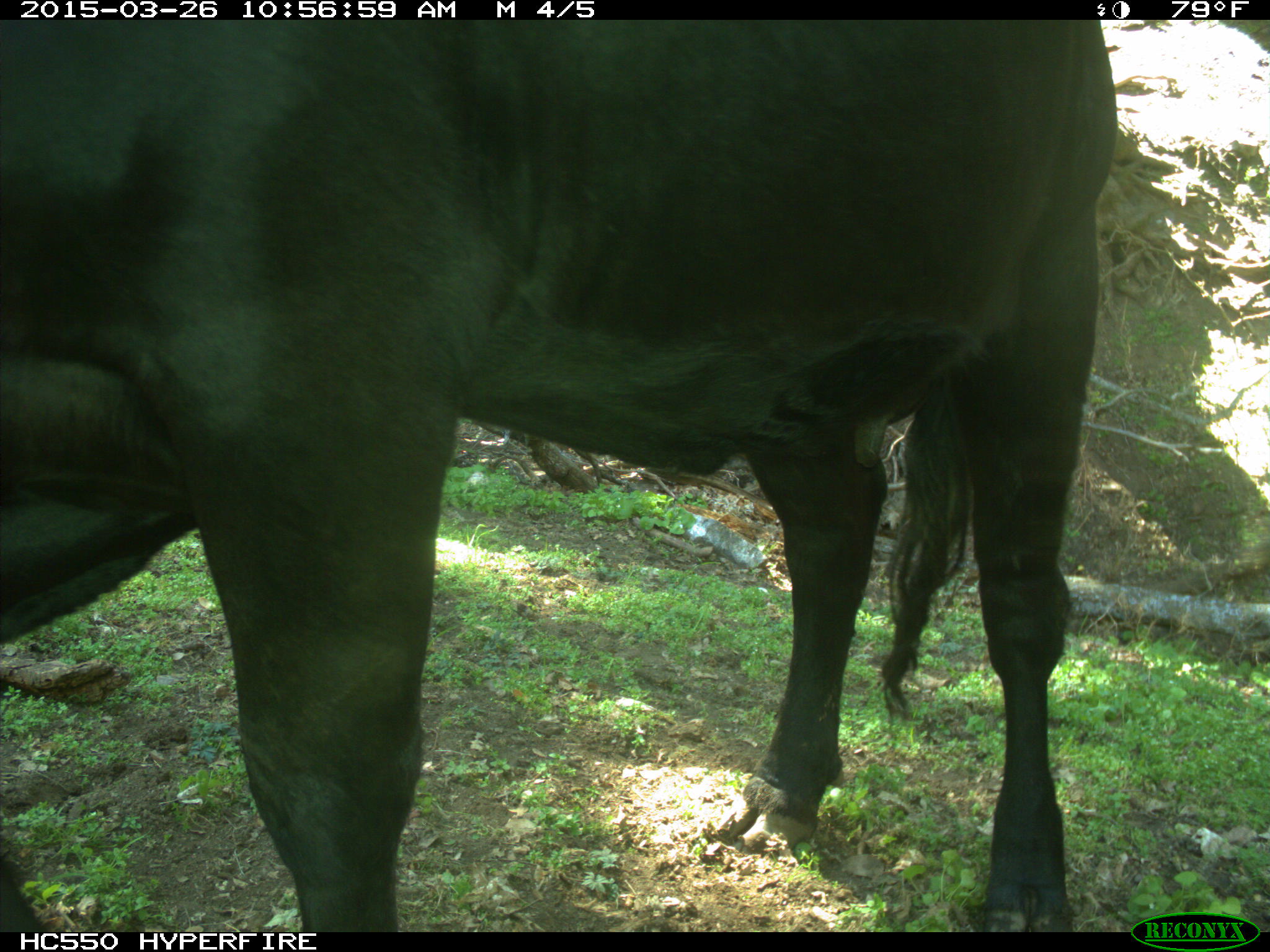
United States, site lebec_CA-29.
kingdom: Animalia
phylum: Chordata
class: Mammalia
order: Artiodactyla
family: Bovidae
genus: Bos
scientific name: Bos taurus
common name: domestic cow